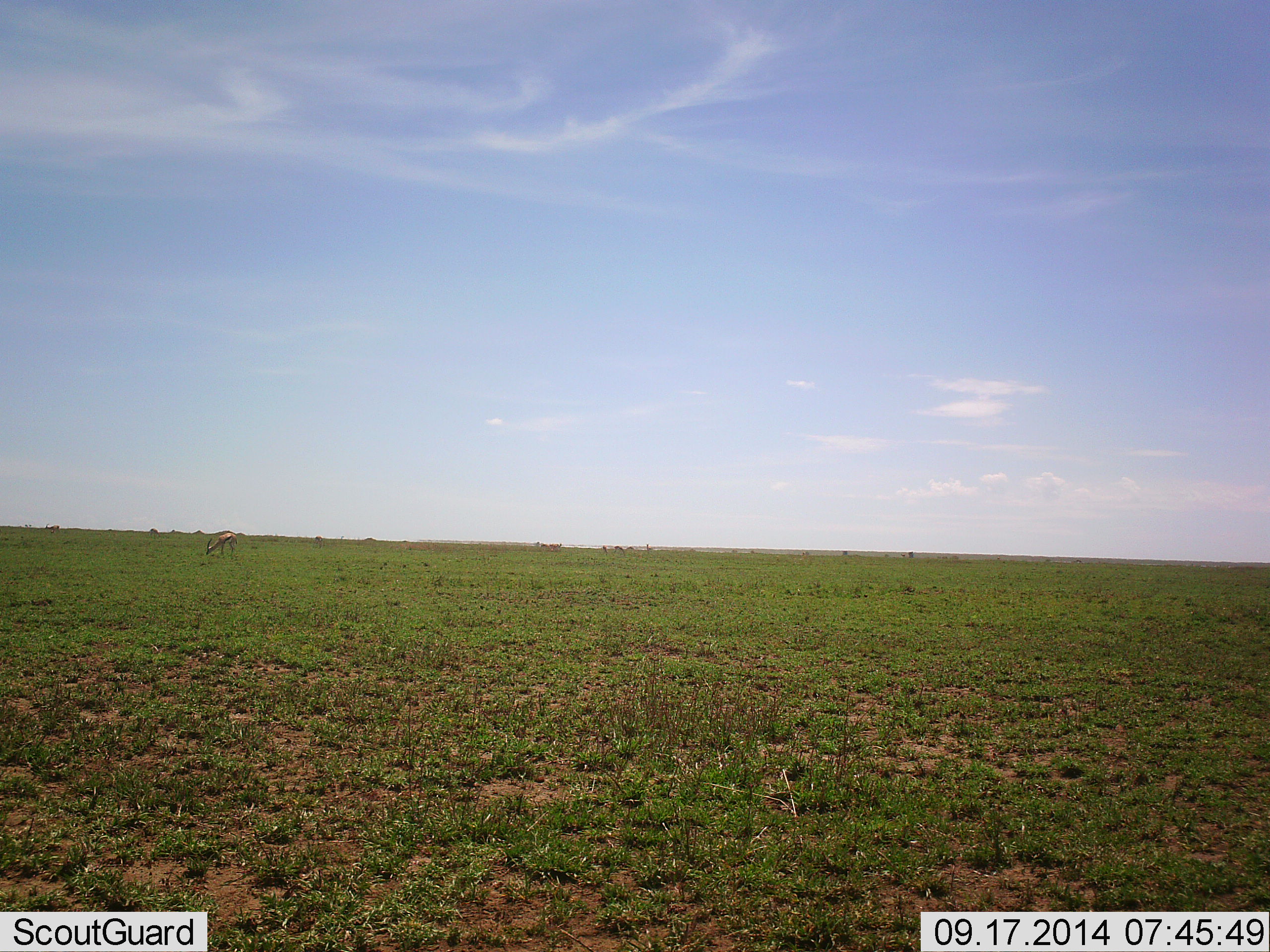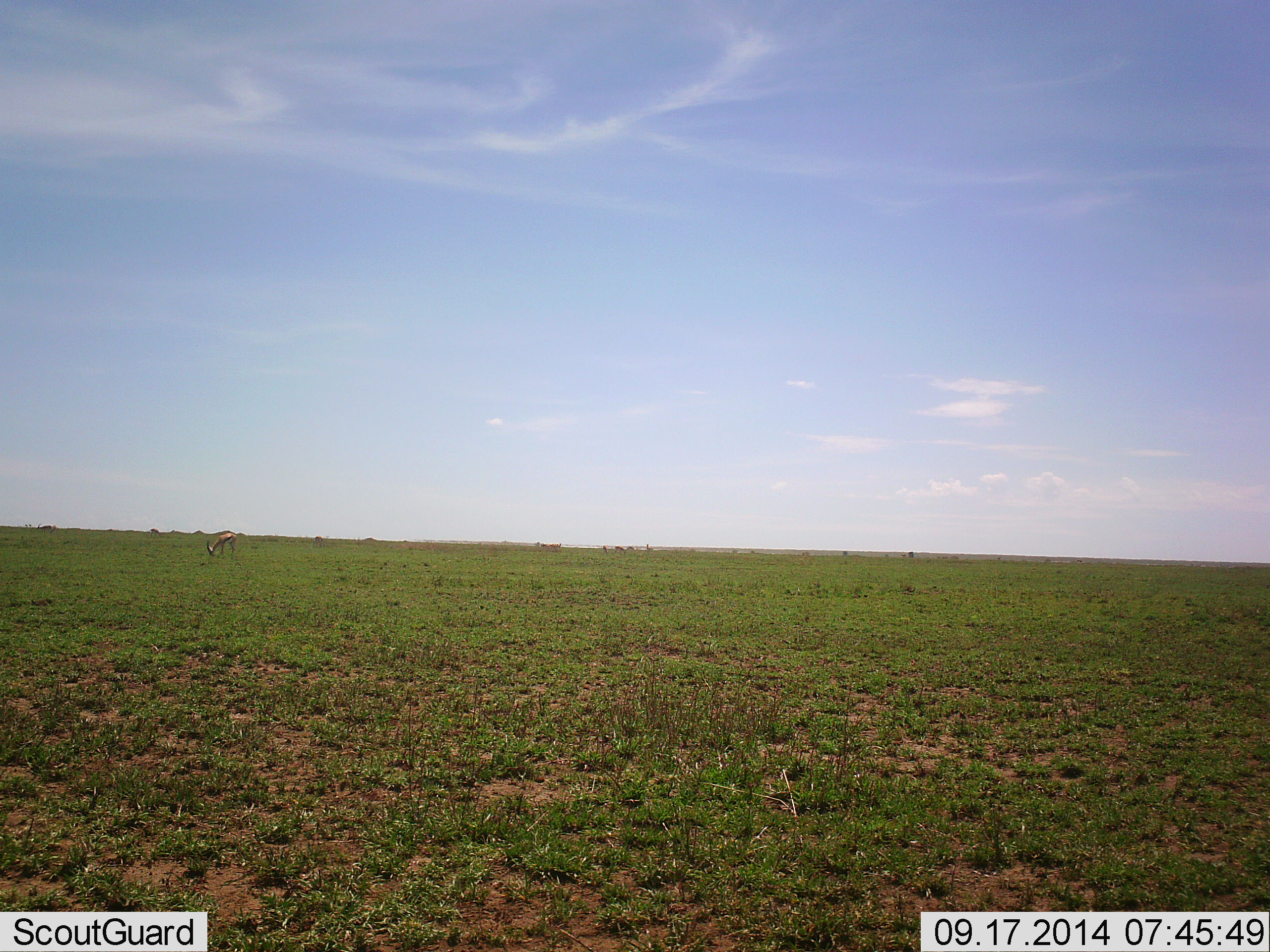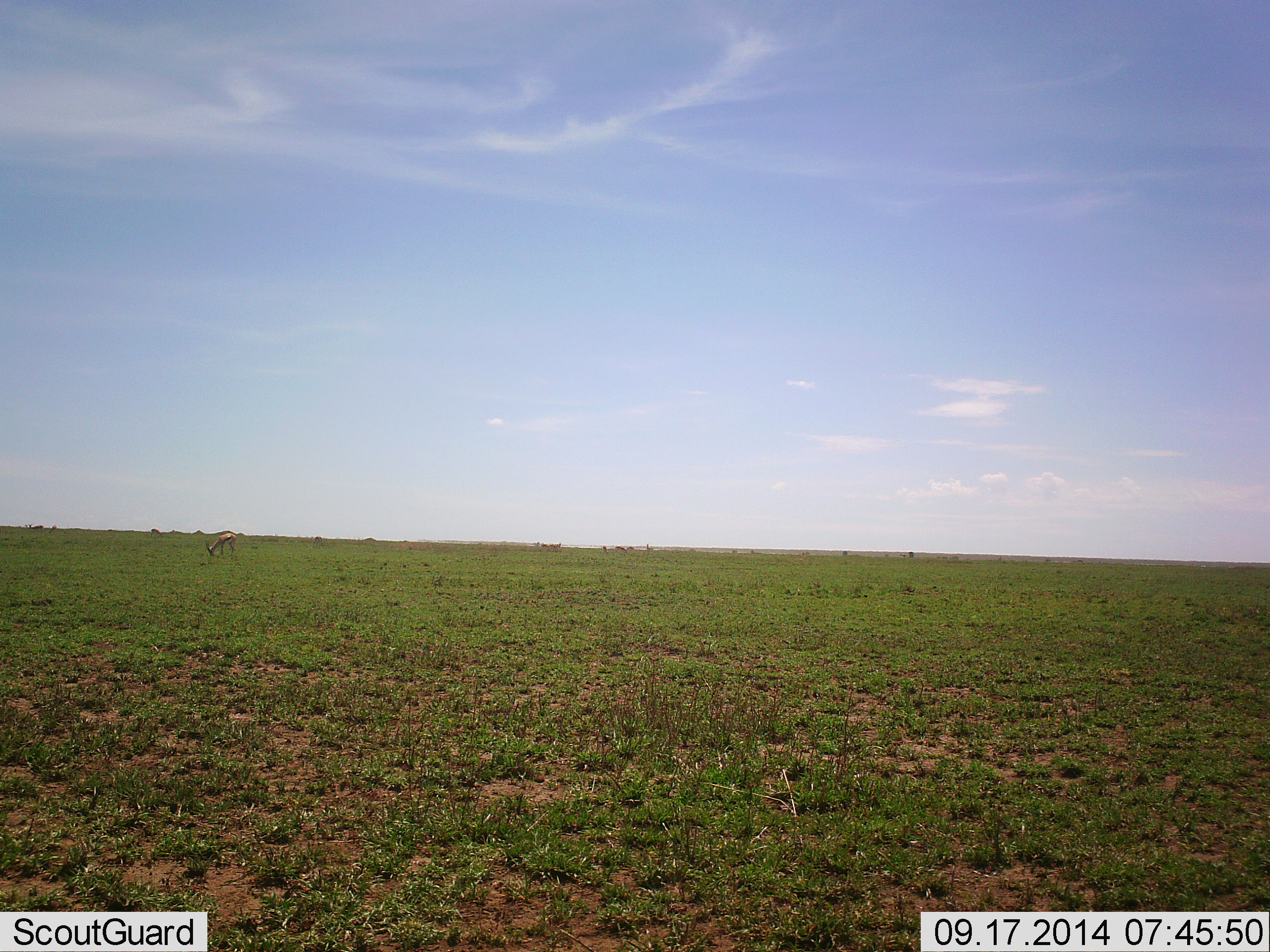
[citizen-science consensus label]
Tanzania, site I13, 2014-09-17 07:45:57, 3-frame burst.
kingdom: Animalia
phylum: Chordata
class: Mammalia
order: Artiodactyla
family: Bovidae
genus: Eudorcas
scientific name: Eudorcas thomsonii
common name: thomson's gazelle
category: gazellethomsons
Gazellethomsons (thomson's gazelle) (Eudorcas thomsonii), count 4. Behavior (volunteer vote fractions): standing 33%, resting 0%, moving 25%, interacting 0%. Young present (vote fraction): 0%. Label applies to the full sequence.